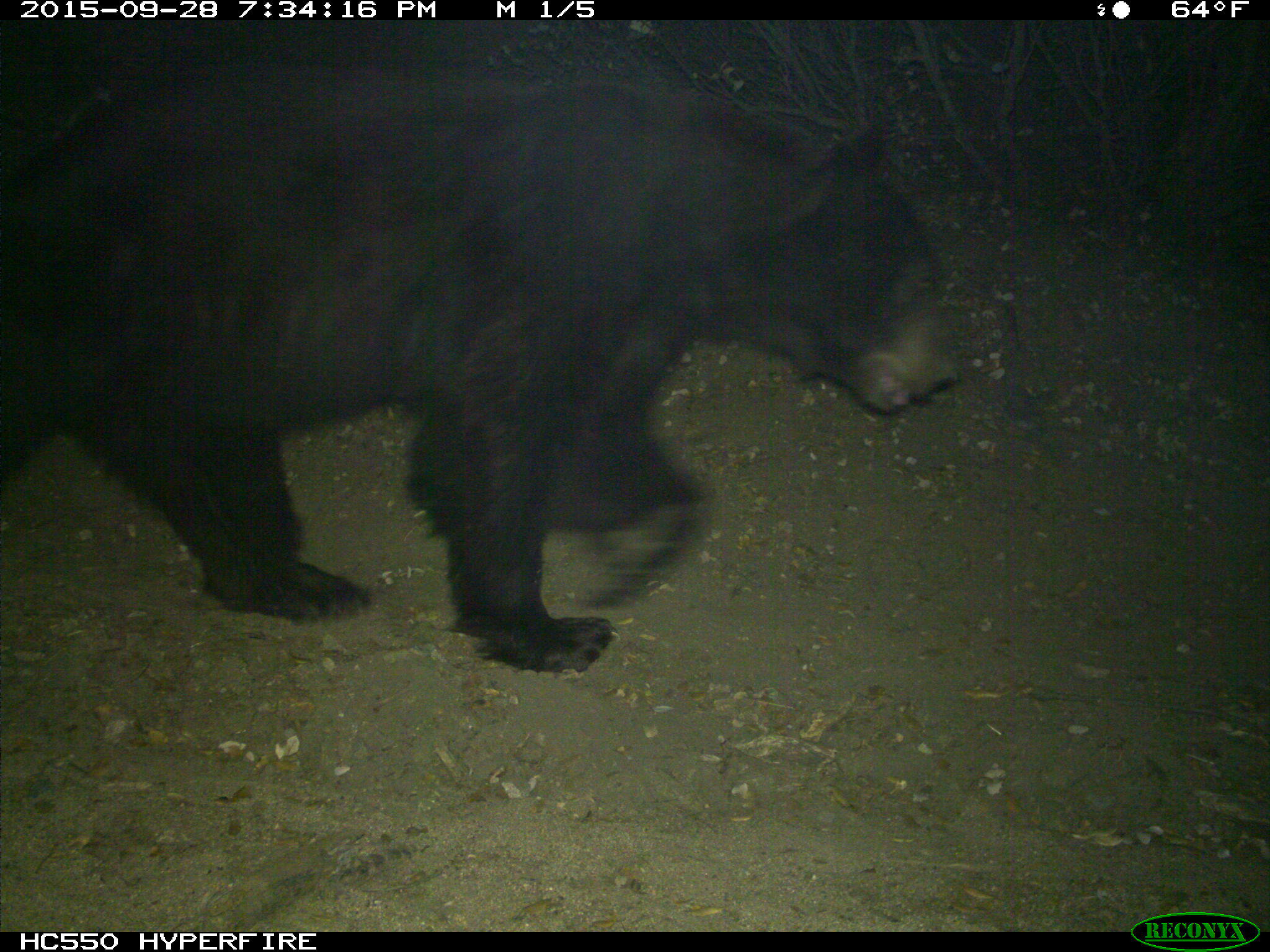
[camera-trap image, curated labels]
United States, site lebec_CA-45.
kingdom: Animalia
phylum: Chordata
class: Mammalia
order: Carnivora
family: Ursidae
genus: Ursus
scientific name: Ursus americanus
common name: american black bear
Ursus americanus (american black bear).